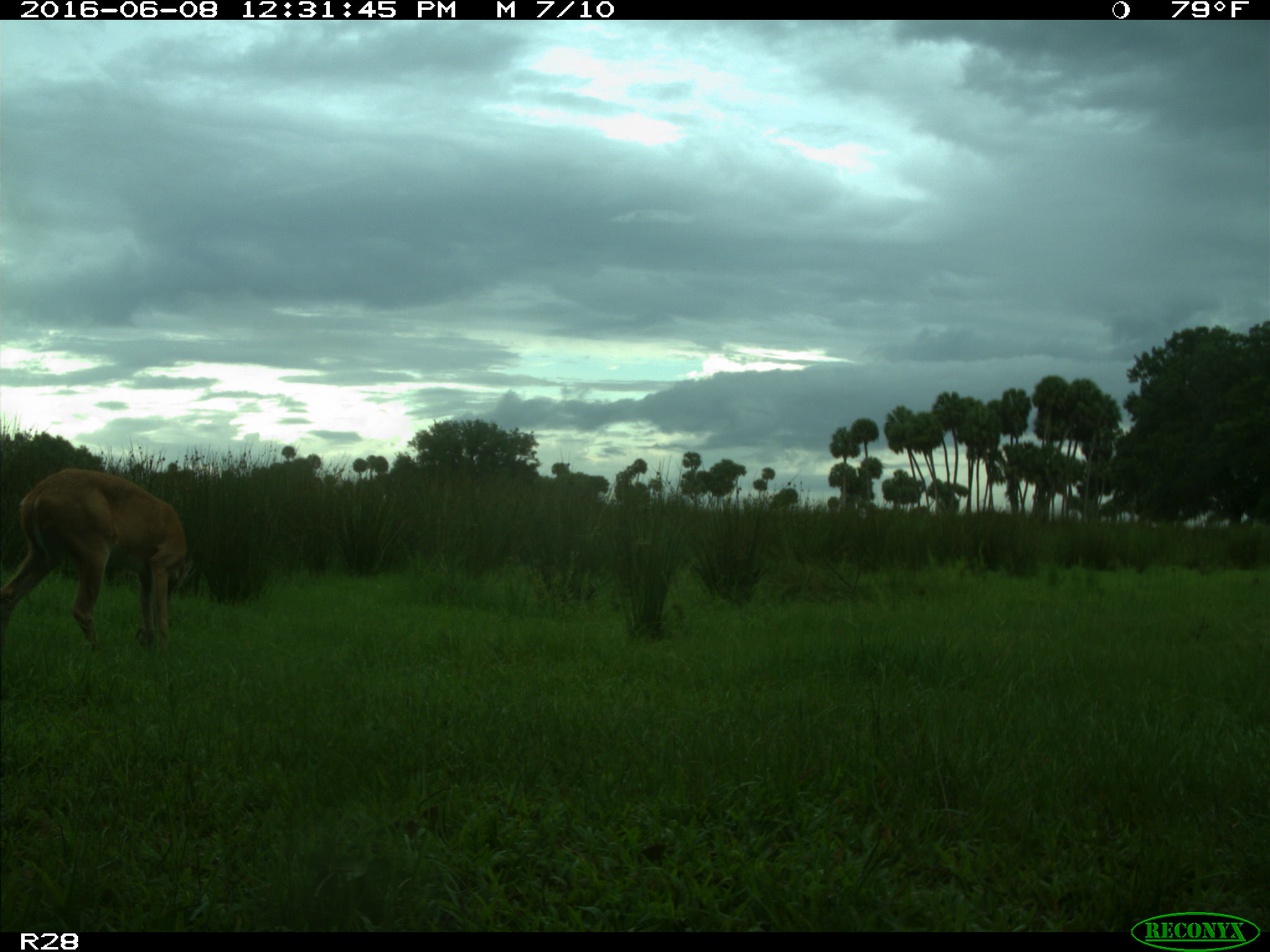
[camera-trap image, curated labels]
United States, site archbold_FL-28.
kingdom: Animalia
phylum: Chordata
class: Mammalia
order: Artiodactyla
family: Cervidae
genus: Odocoileus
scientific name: Odocoileus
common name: deer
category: unidentified deer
Unidentified deer (deer) (Odocoileus).